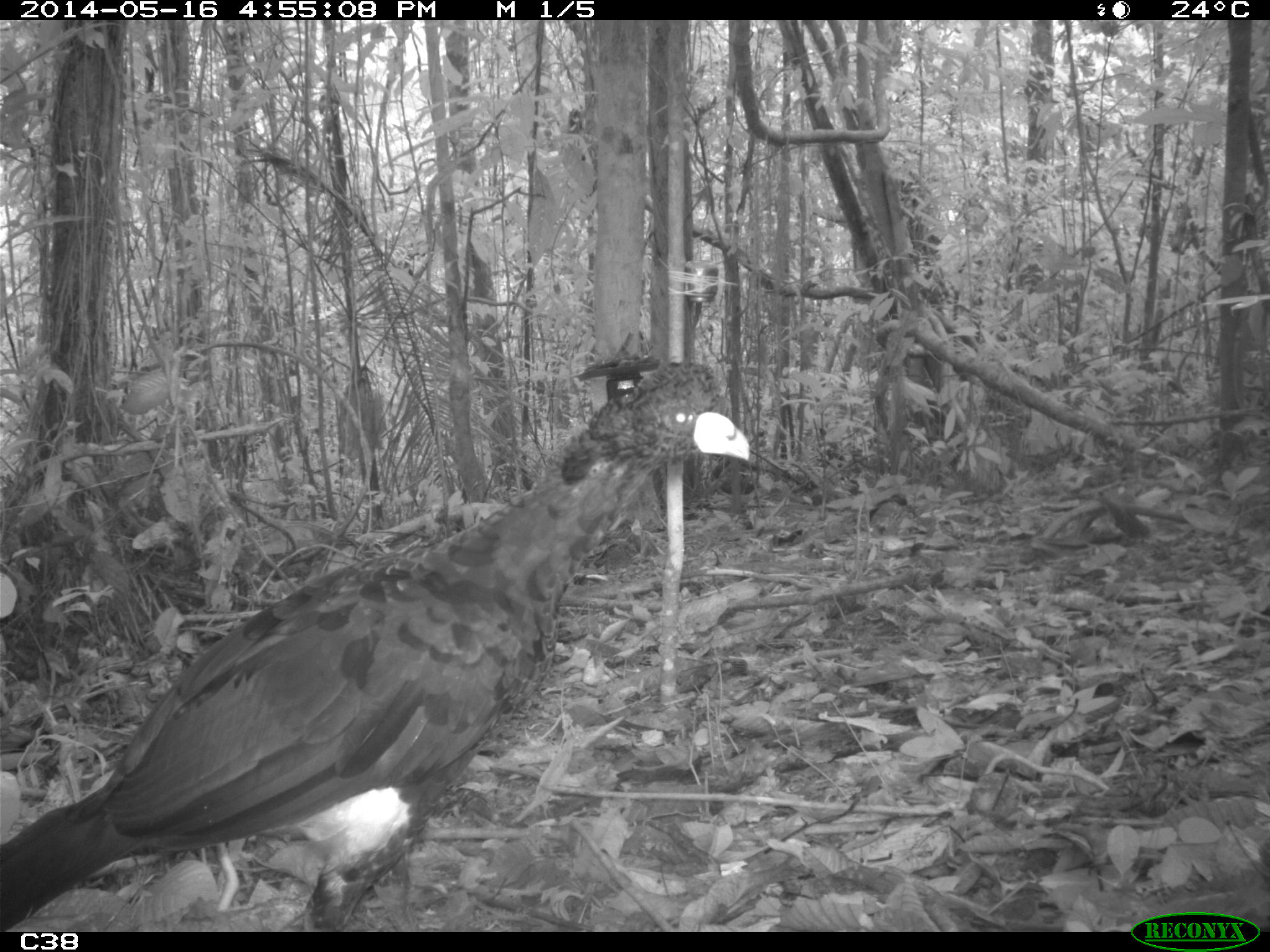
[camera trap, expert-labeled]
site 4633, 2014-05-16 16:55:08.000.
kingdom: Animalia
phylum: Chordata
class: Aves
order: Galliformes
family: Cracidae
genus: Crax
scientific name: Crax alector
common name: black curassow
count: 1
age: adult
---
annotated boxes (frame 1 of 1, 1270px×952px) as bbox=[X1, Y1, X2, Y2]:
crax alector: bbox=[0, 352, 751, 930]